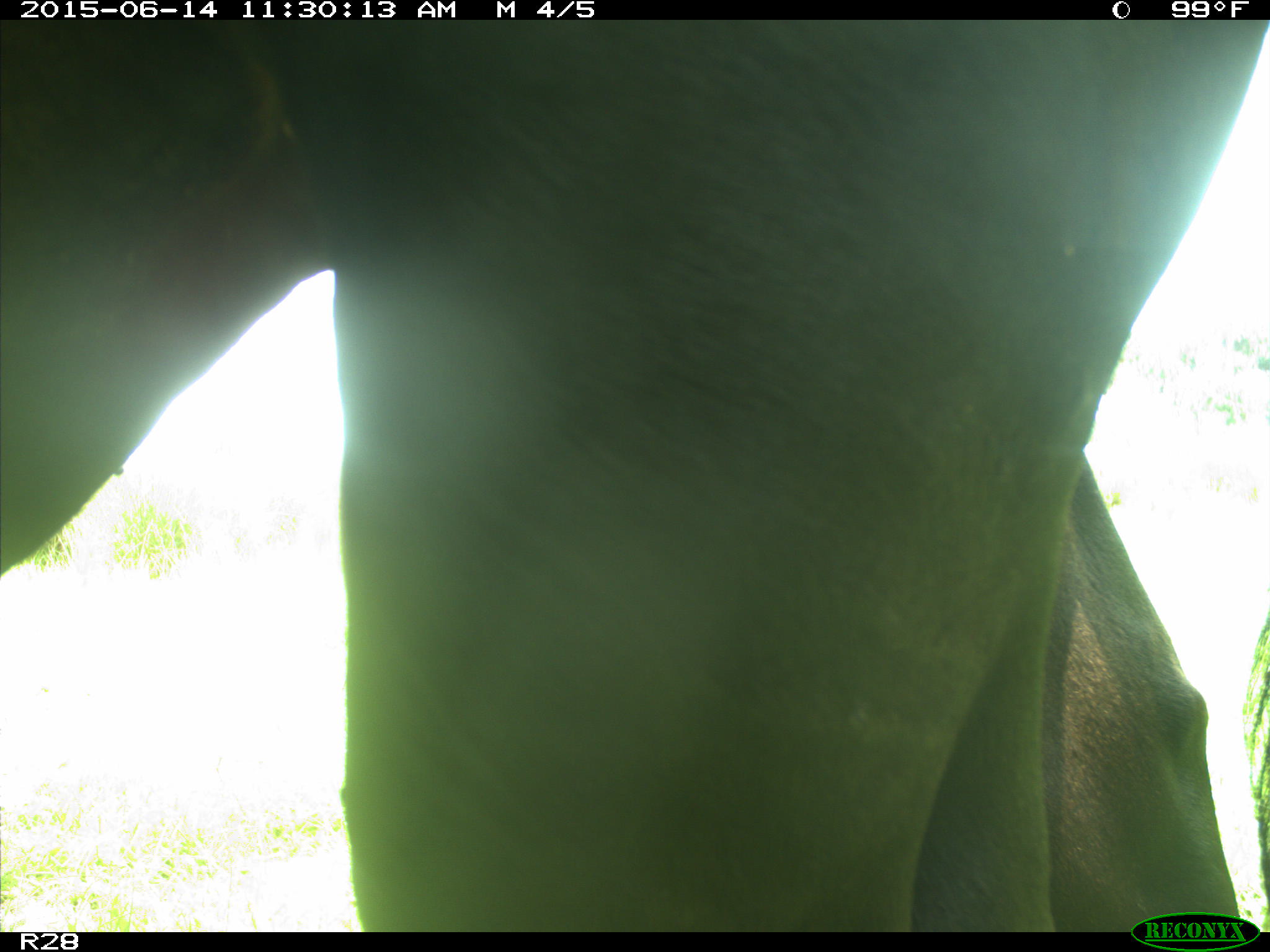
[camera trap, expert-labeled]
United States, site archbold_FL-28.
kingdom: Animalia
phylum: Chordata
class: Mammalia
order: Artiodactyla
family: Bovidae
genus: Bos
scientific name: Bos taurus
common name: domestic cow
Bos taurus (domestic cow).